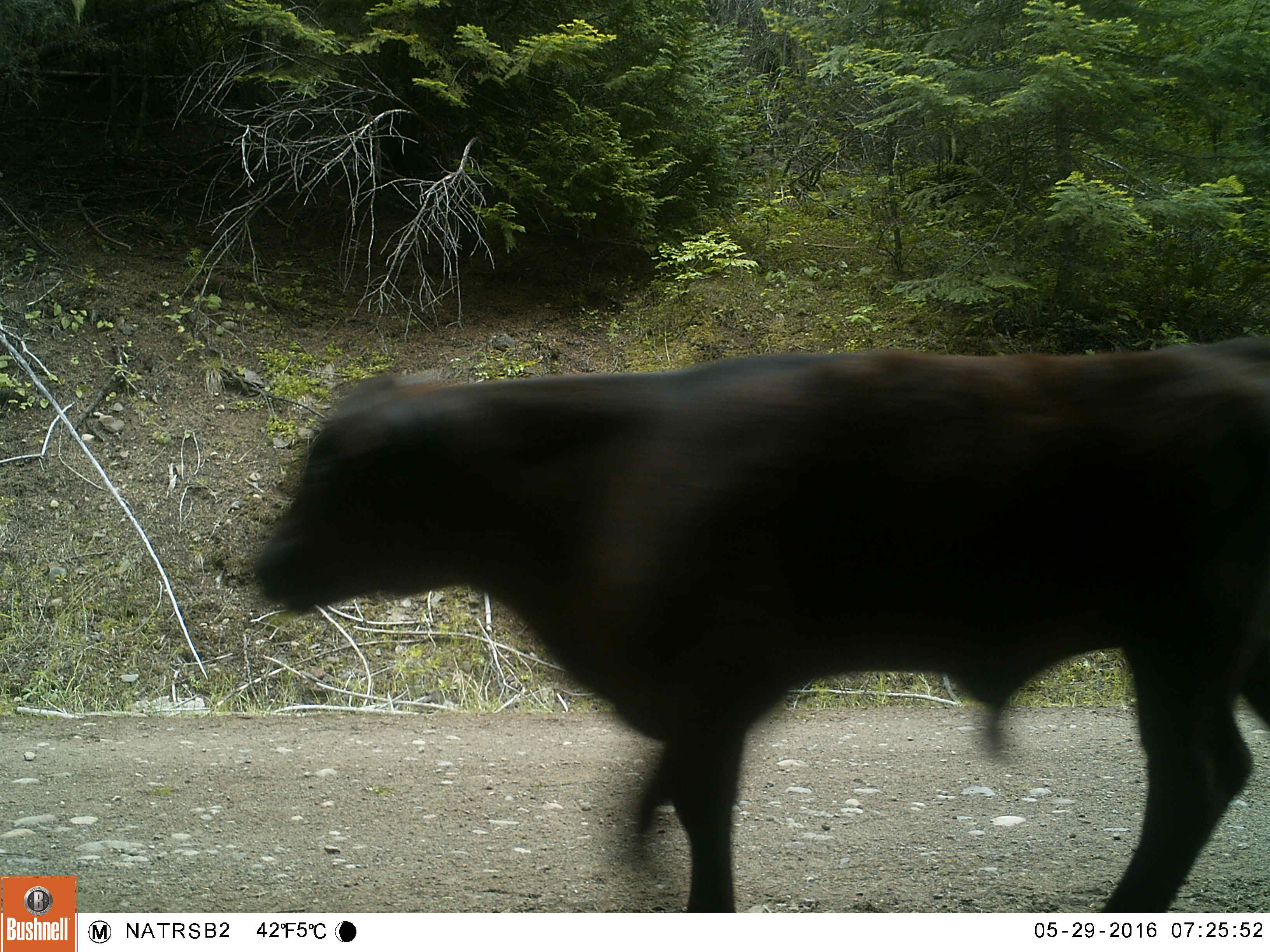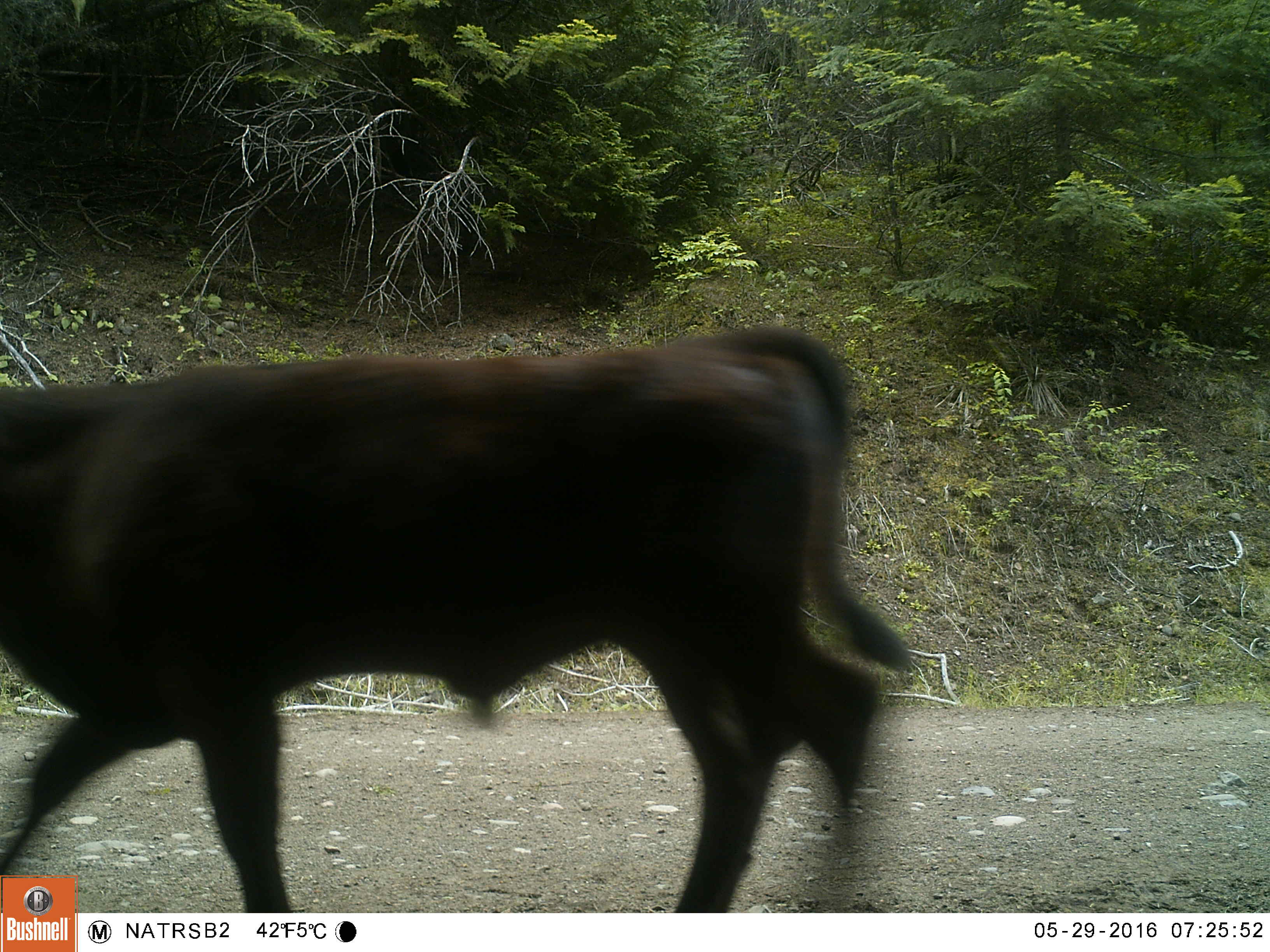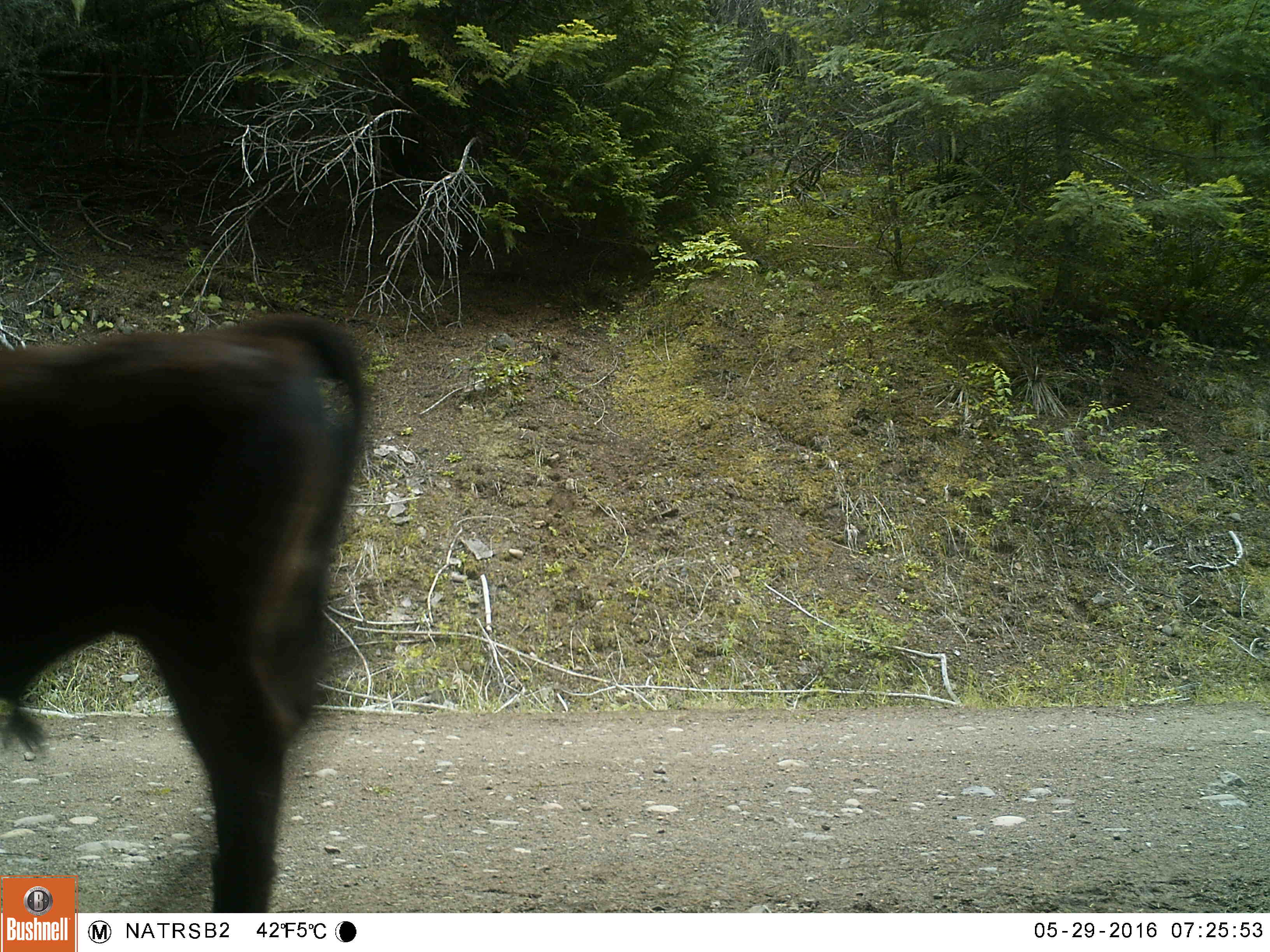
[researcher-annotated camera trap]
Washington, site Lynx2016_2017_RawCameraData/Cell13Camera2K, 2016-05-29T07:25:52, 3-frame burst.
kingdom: Animalia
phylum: Chordata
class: Mammalia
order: Artiodactyla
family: Bovidae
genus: Bos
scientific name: Bos taurus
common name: domestic cattle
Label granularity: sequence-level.